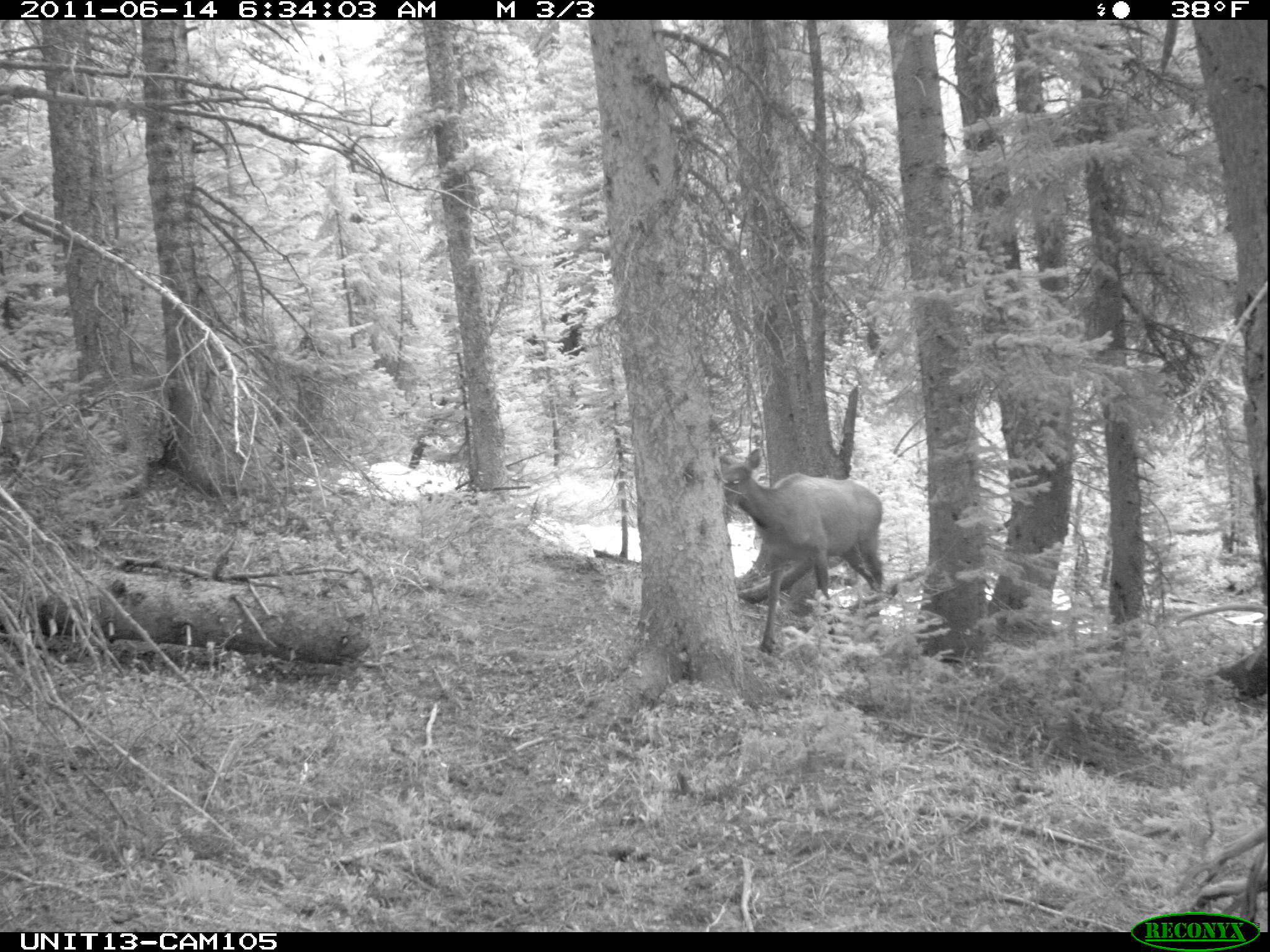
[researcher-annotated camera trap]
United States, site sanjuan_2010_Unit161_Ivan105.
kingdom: Animalia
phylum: Chordata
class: Mammalia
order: Artiodactyla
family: Cervidae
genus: Cervus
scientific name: Cervus elaphus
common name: red deer